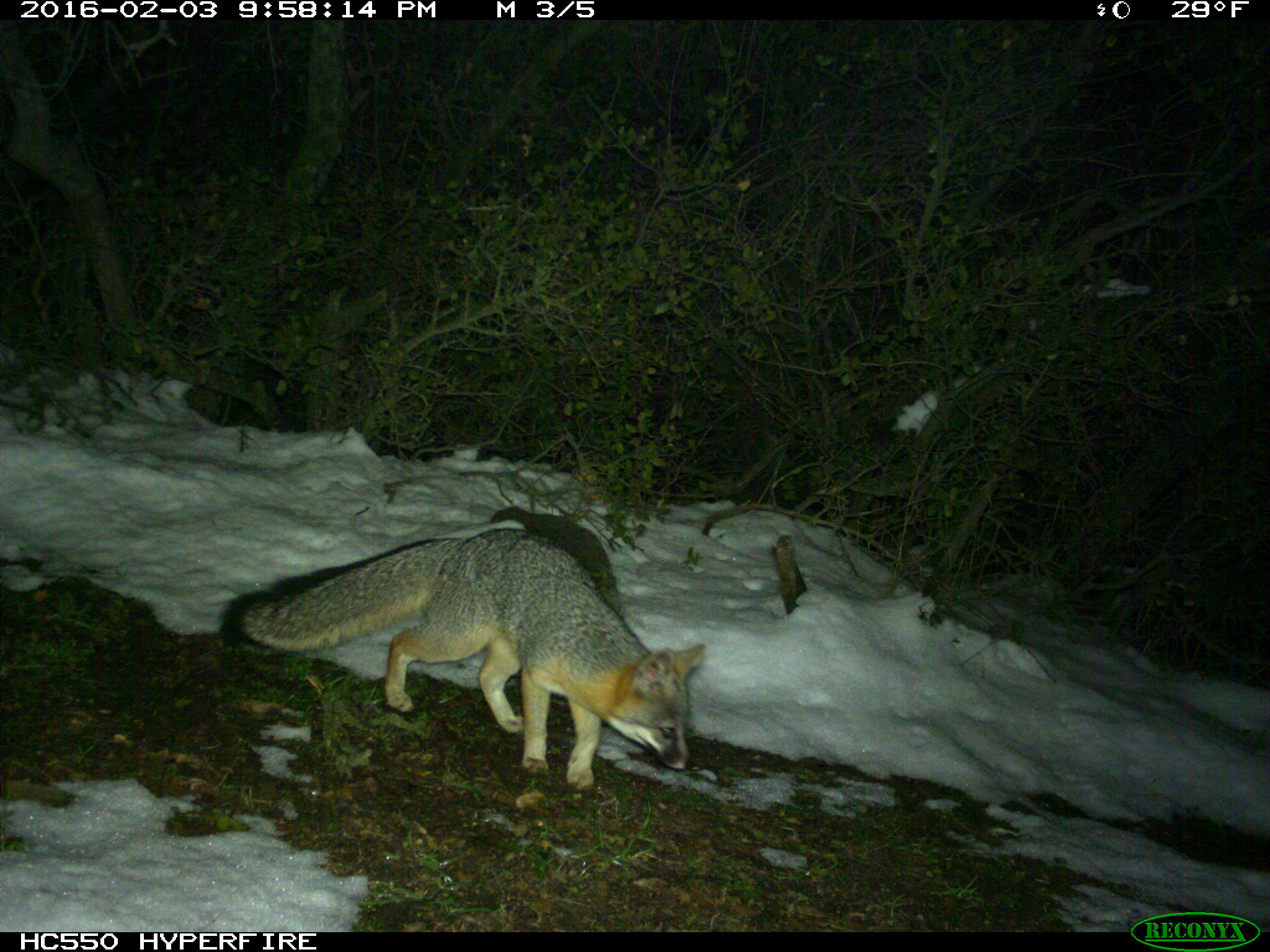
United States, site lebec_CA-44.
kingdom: Animalia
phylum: Chordata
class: Mammalia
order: Carnivora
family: Canidae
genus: Urocyon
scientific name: Urocyon cinereoargenteus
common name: gray fox